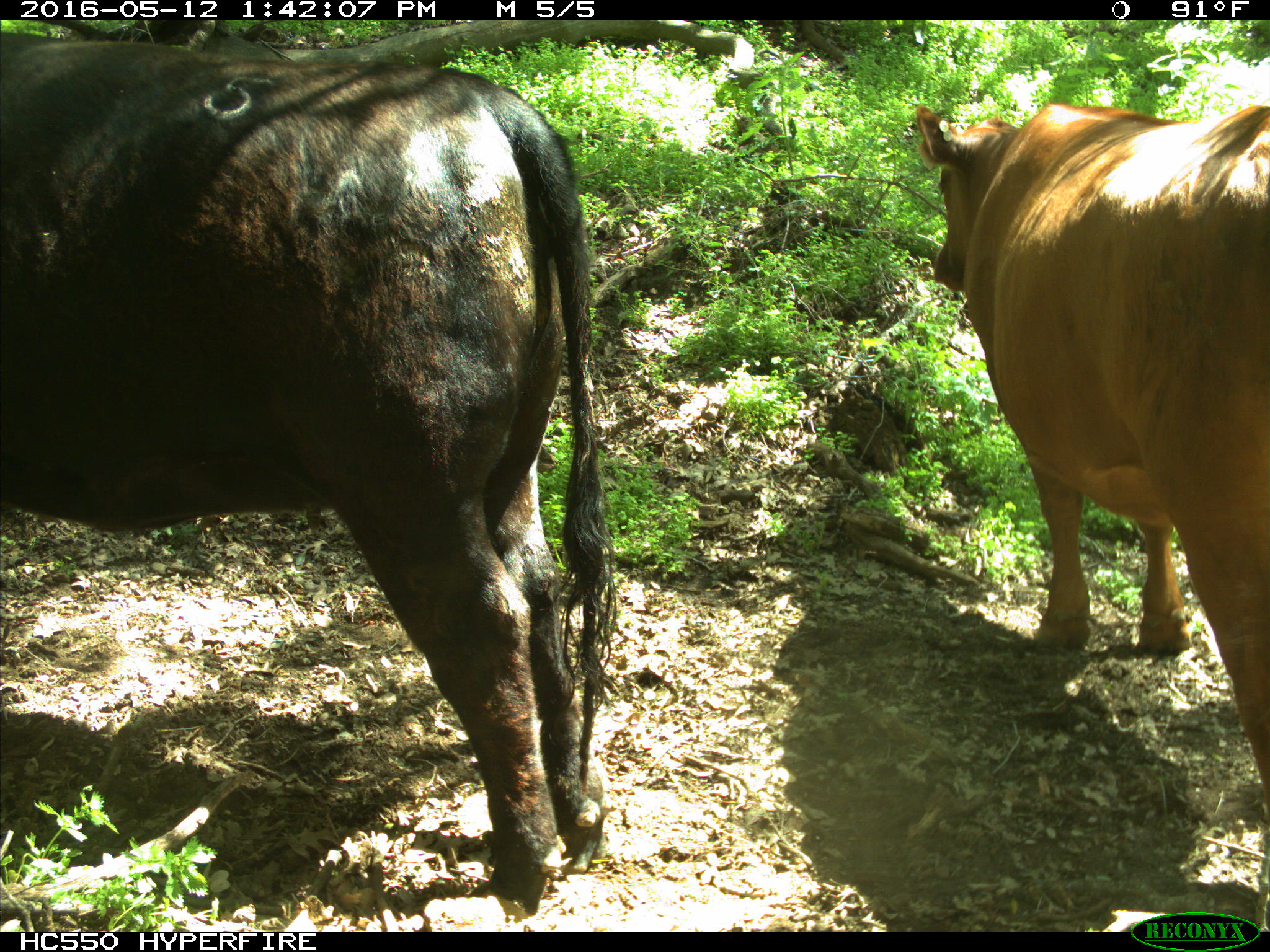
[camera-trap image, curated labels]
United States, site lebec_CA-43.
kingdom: Animalia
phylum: Chordata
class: Mammalia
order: Artiodactyla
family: Bovidae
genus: Bos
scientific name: Bos taurus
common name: domestic cow